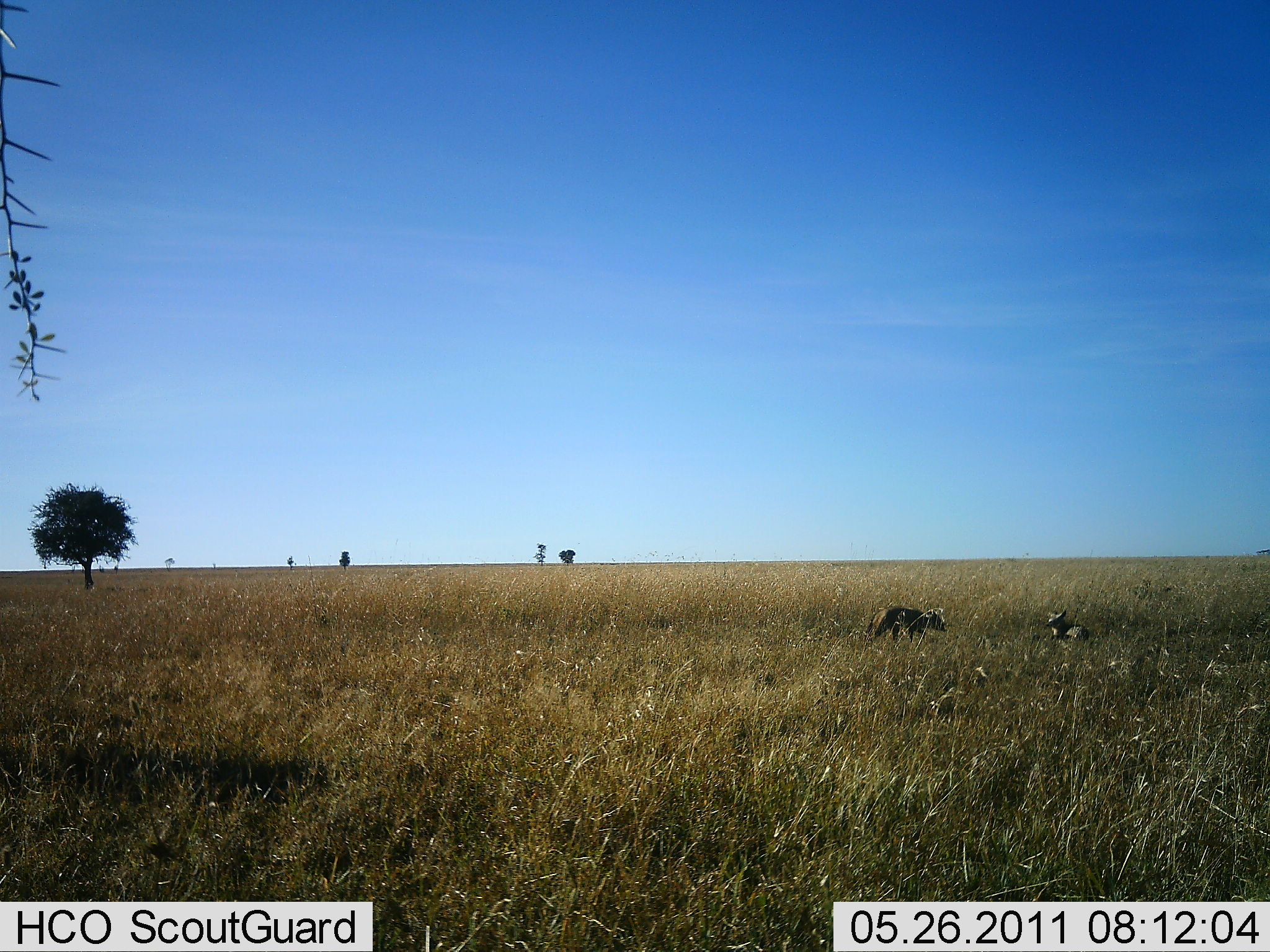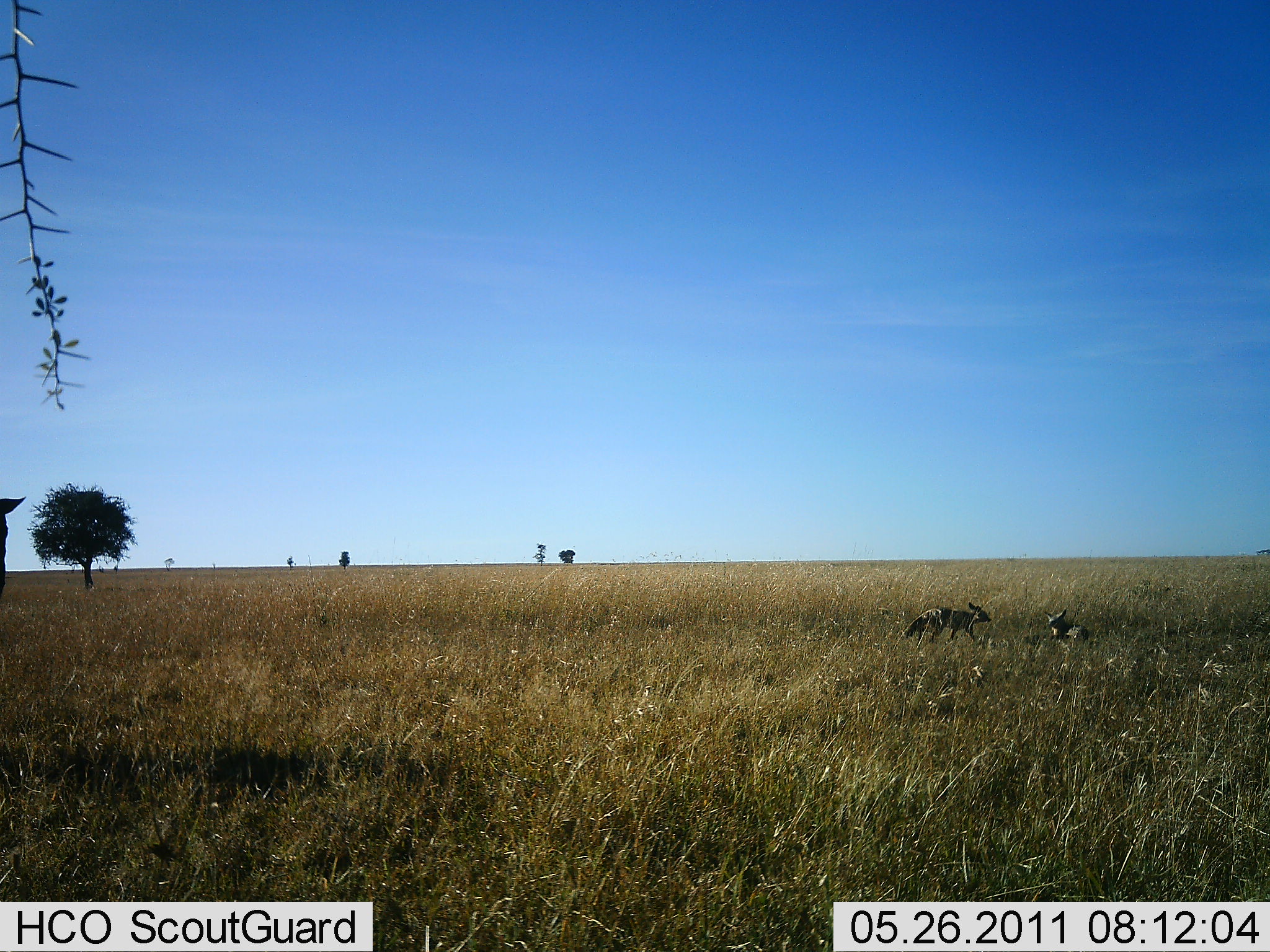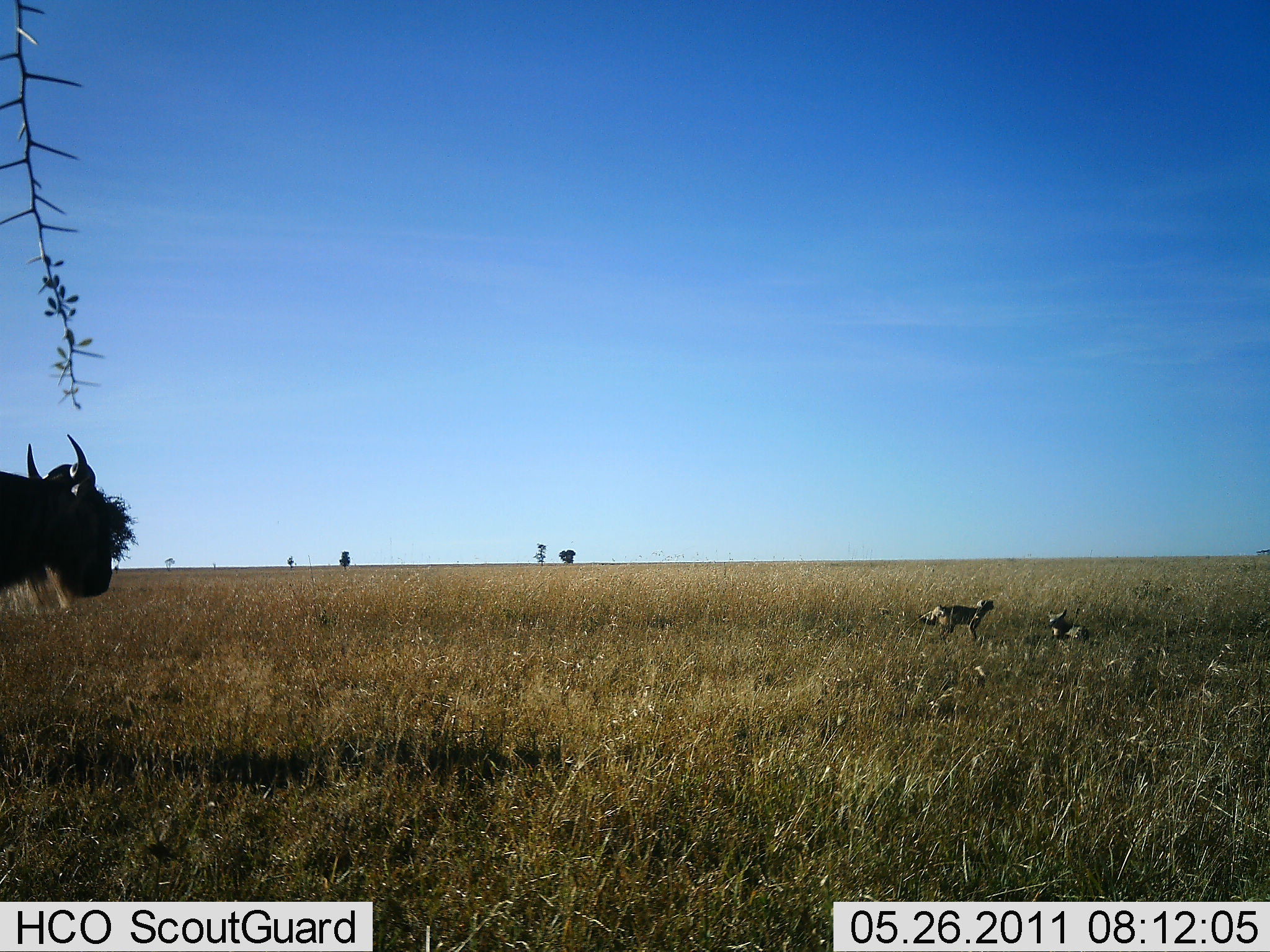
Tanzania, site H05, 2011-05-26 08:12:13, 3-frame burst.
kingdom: Animalia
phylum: Chordata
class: Mammalia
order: Carnivora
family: Canidae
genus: Otocyon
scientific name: Otocyon megalotis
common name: bat-eared fox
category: batearedfox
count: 2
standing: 27%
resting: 73%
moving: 36%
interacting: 9%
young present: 0%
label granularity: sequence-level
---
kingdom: Animalia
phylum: Chordata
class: Mammalia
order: Artiodactyla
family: Bovidae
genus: Connochaetes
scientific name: Connochaetes taurinus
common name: blue wildebeest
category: wildebeest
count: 1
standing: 7%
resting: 0%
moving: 93%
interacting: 0%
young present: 0%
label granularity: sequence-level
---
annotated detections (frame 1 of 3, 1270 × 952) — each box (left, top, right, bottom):
animal: (863, 605, 951, 647); (866, 607, 949, 645); (1047, 608, 1090, 643)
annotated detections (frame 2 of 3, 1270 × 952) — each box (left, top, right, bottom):
animal: (899, 601, 993, 650); (901, 602, 991, 646); (0, 496, 25, 598); (1043, 607, 1089, 646)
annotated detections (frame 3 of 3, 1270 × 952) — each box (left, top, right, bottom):
animal: (0, 435, 113, 617); (920, 598, 996, 647); (919, 598, 997, 645); (1047, 608, 1091, 645)